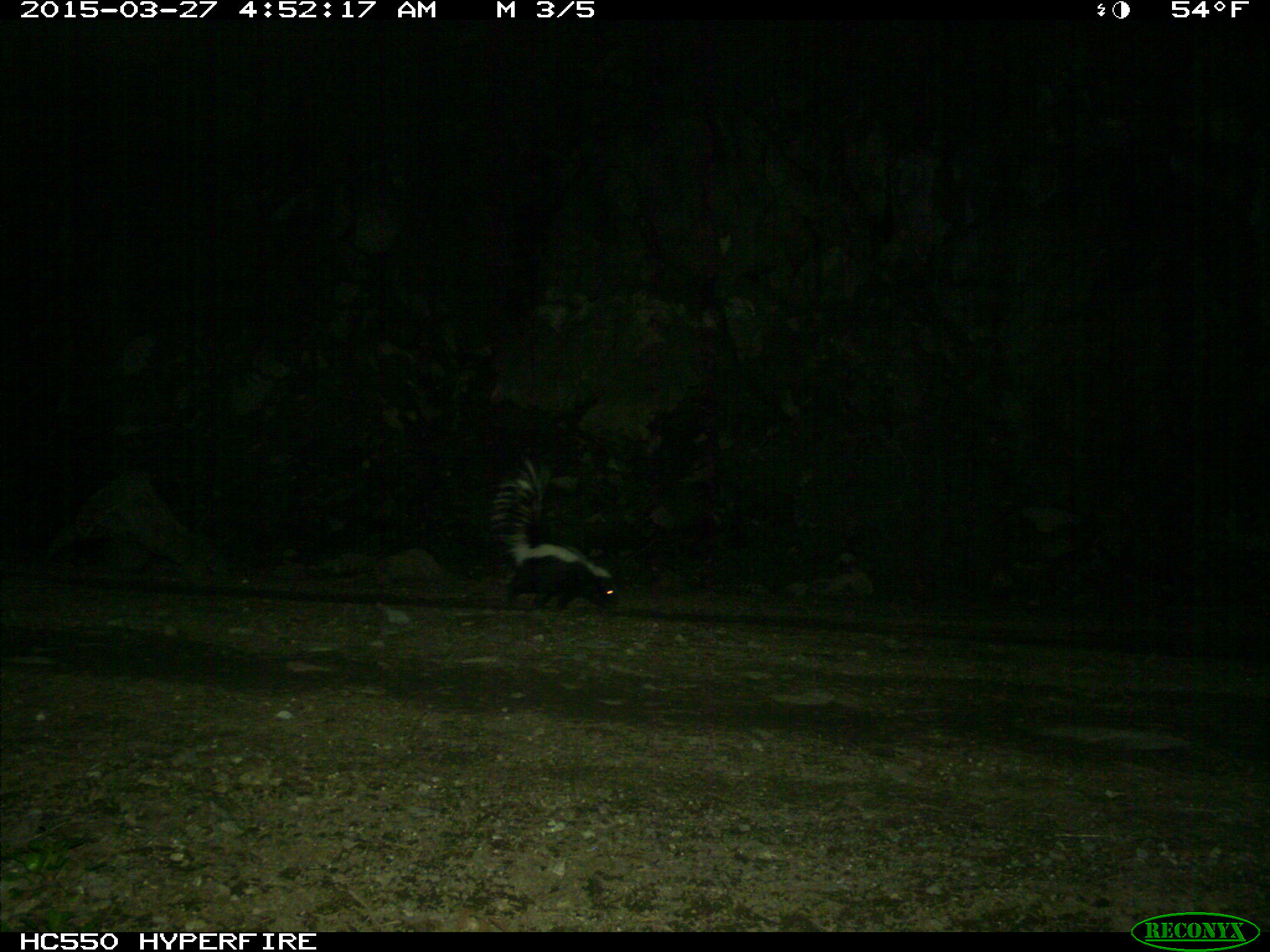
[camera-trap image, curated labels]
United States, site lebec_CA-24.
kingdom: Animalia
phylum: Chordata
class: Mammalia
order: Carnivora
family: Mephitidae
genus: Mephitis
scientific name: Mephitis mephitis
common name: striped skunk